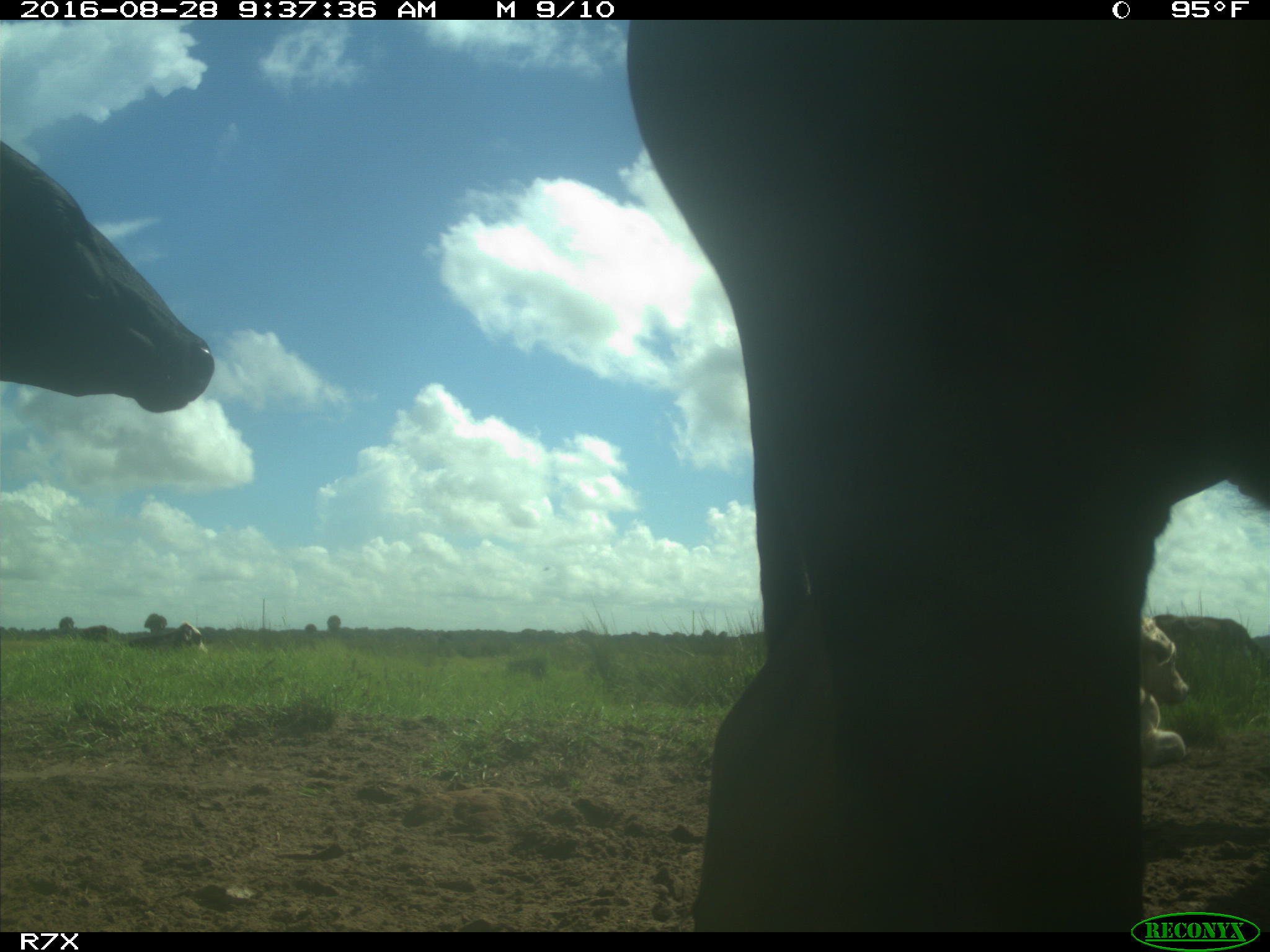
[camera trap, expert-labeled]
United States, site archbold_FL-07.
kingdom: Animalia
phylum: Chordata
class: Mammalia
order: Artiodactyla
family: Bovidae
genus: Bos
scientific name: Bos taurus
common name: domestic cow